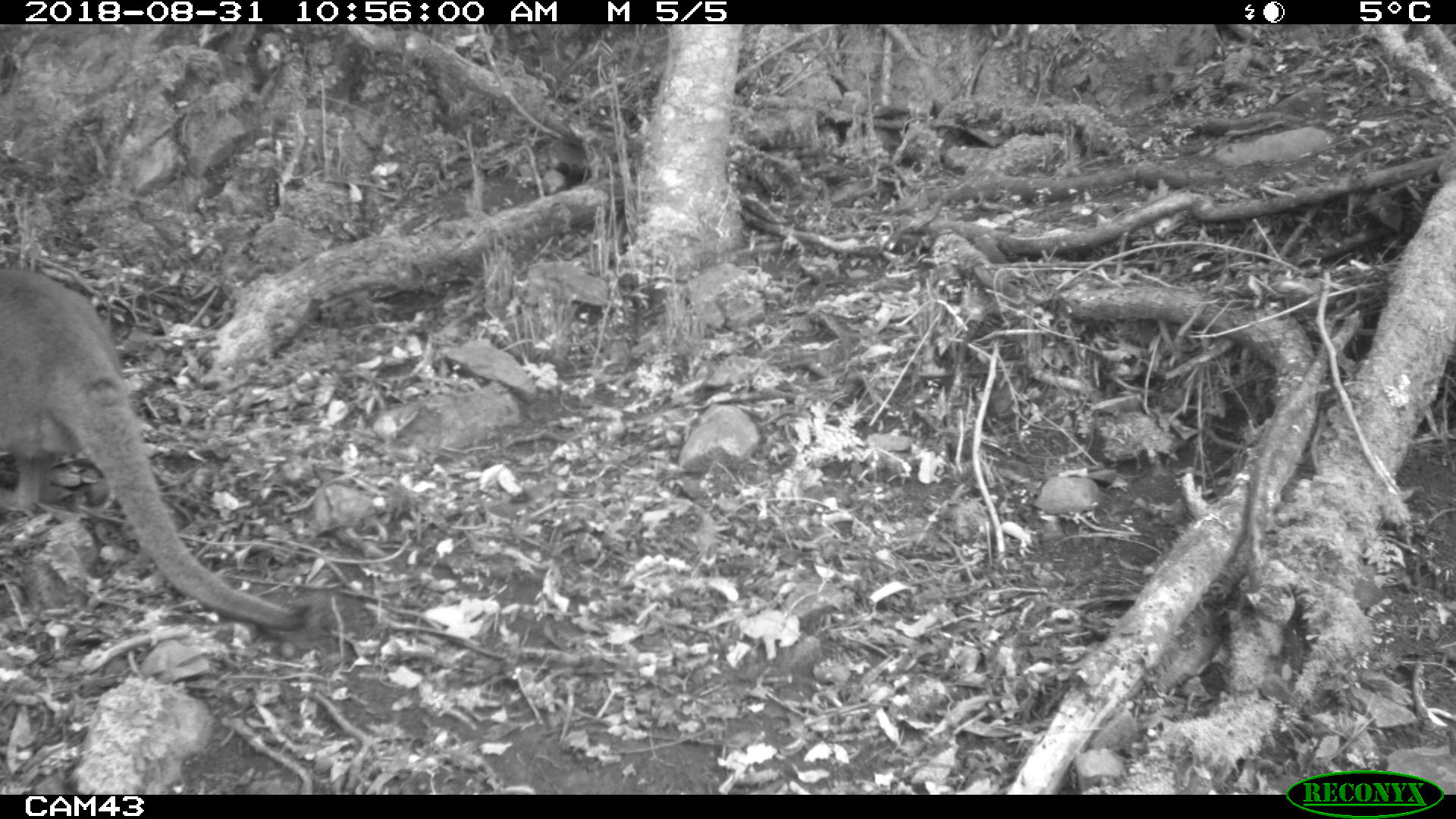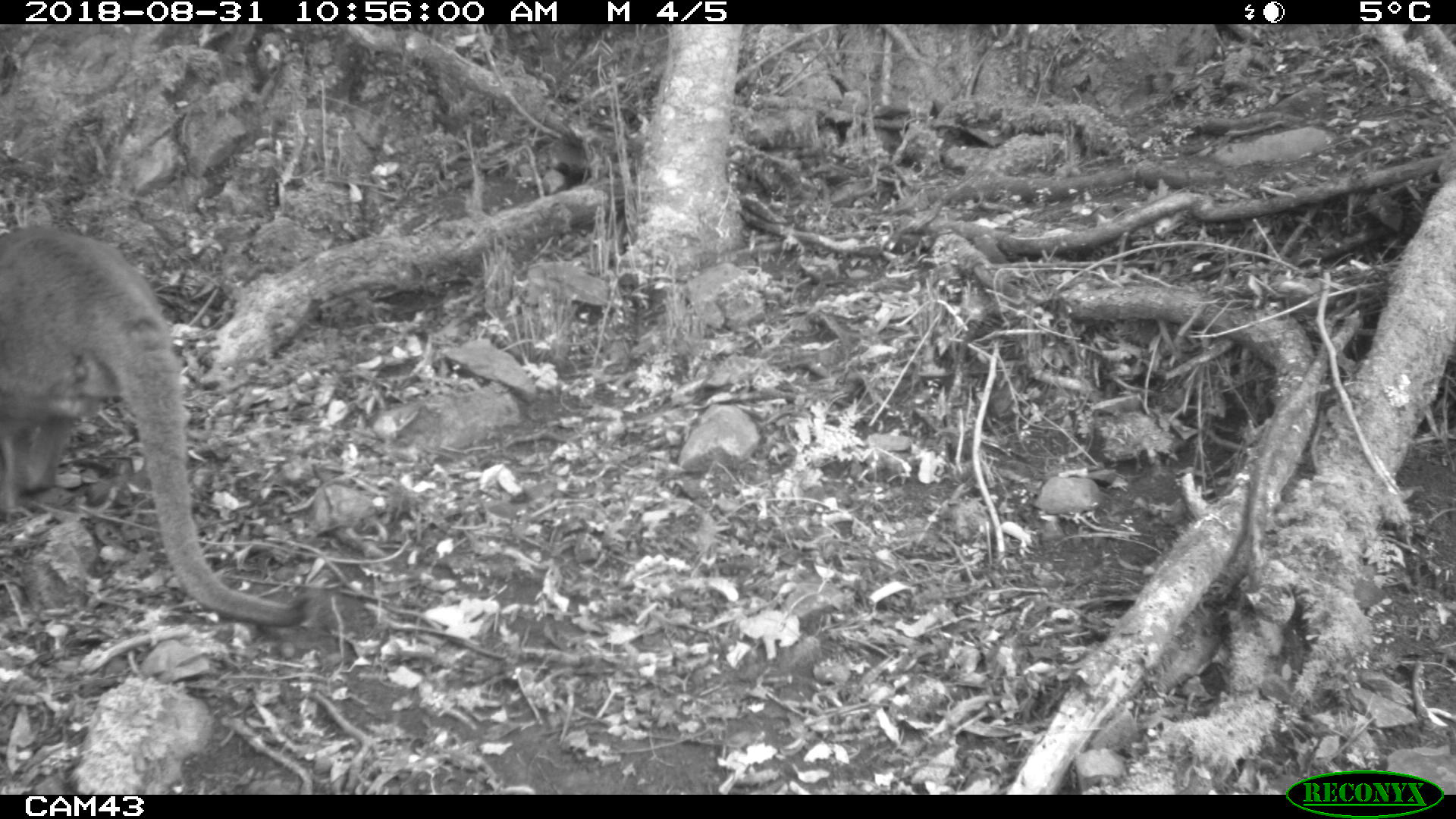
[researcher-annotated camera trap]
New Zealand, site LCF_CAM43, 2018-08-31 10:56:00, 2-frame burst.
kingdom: Animalia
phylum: Chordata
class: Mammalia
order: Diprotodontia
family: Macropodidae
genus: Notamacropus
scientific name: Notamacropus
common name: wallaby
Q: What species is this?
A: Wallaby (Notamacropus).